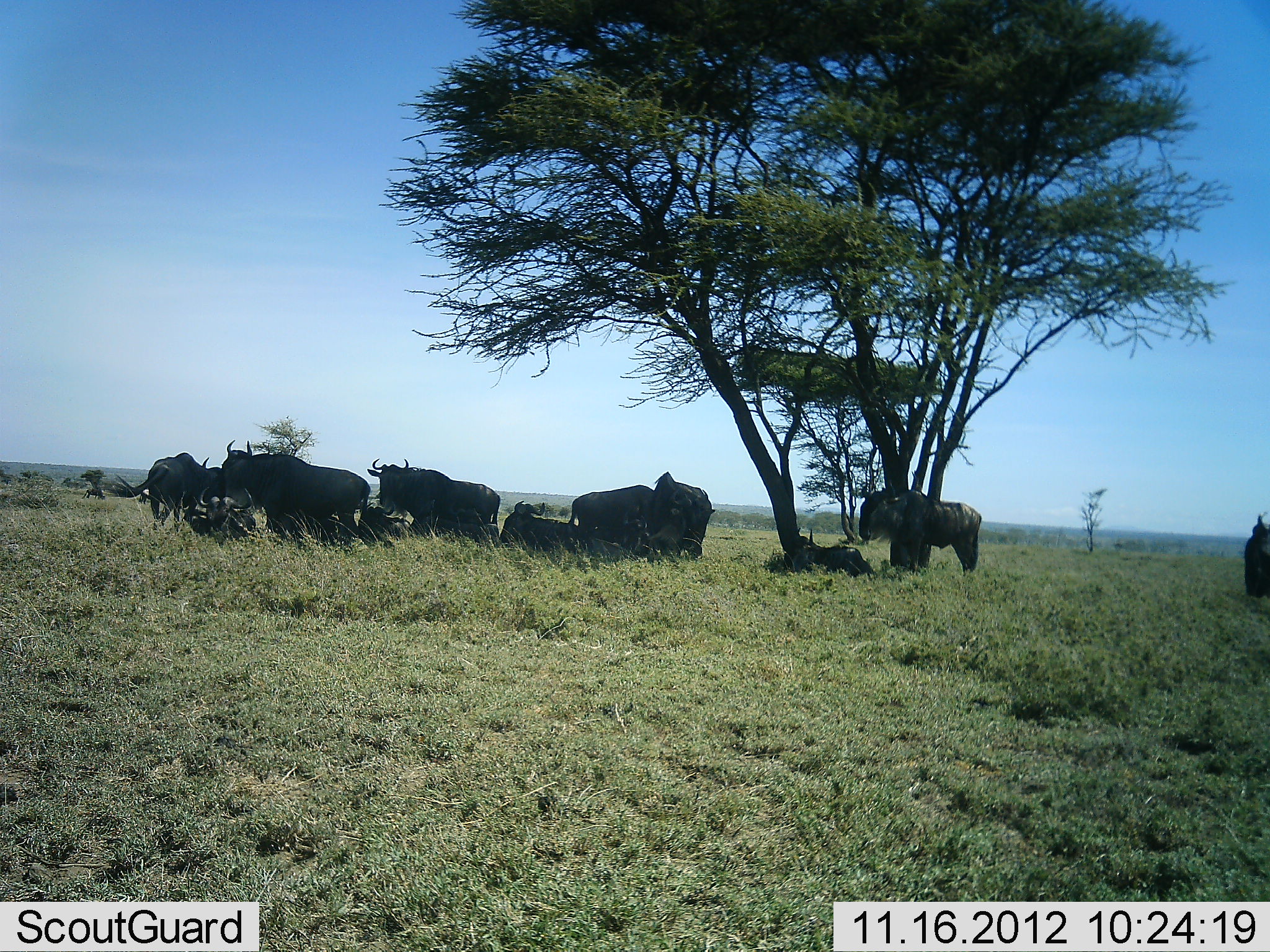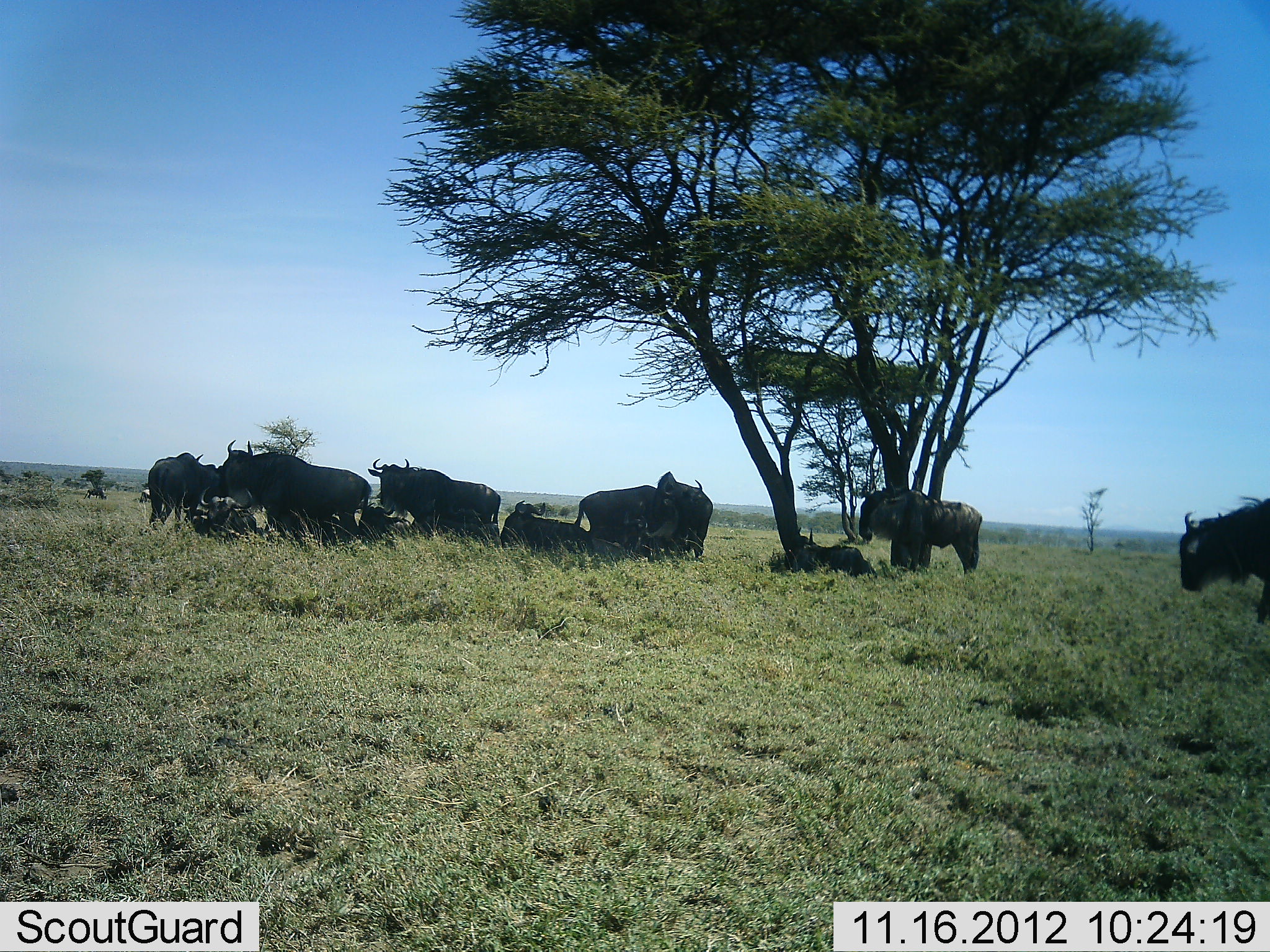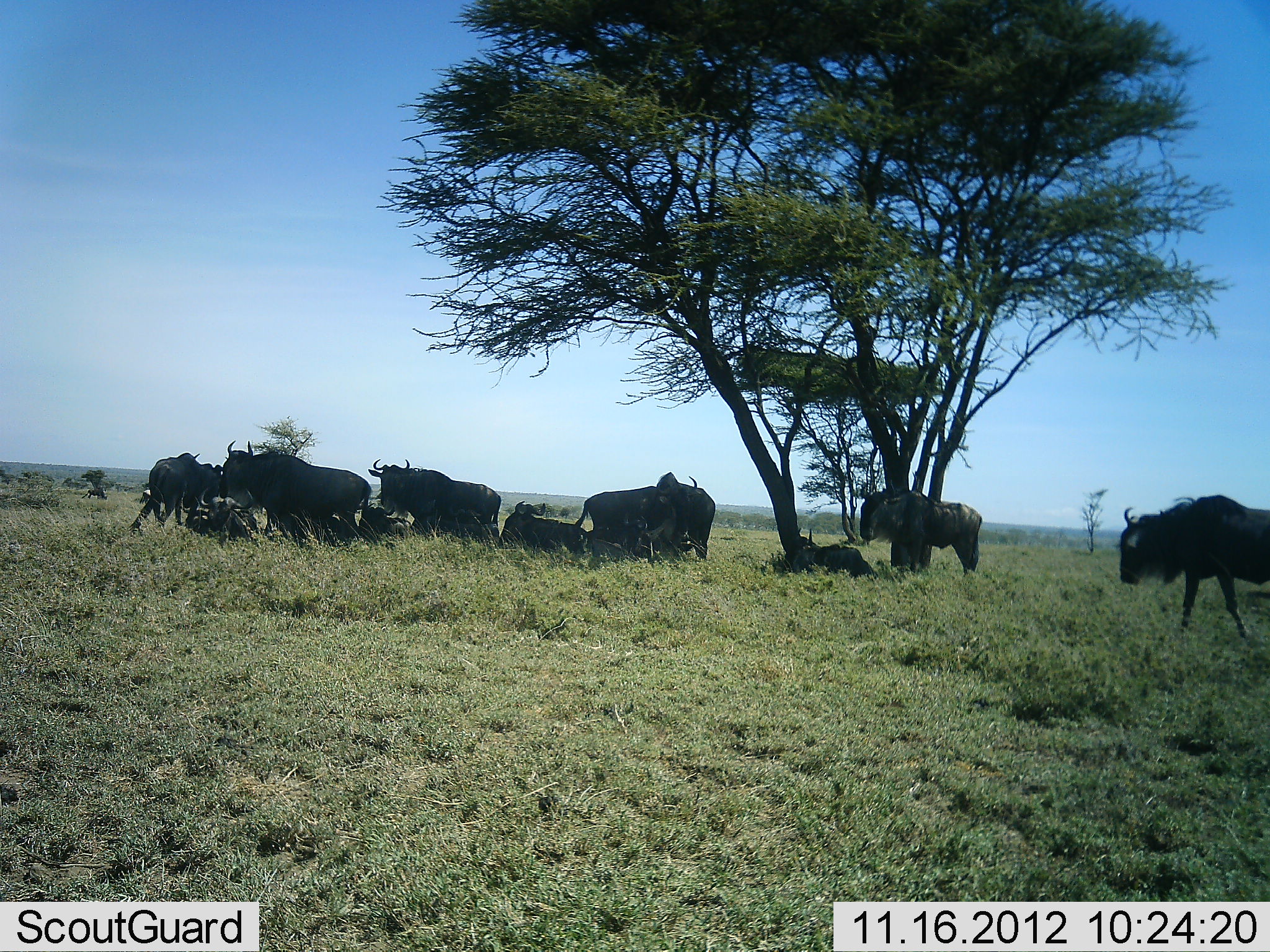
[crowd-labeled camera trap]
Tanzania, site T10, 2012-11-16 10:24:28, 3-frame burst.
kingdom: Animalia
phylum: Chordata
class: Mammalia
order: Artiodactyla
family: Bovidae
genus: Connochaetes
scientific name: Connochaetes taurinus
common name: blue wildebeest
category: wildebeest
Wildebeest (blue wildebeest) (Connochaetes taurinus), count 10. Behavior (volunteer vote fractions): standing 80%, resting 100%, moving 70%, interacting 0%. Young present (vote fraction): 0%. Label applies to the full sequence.